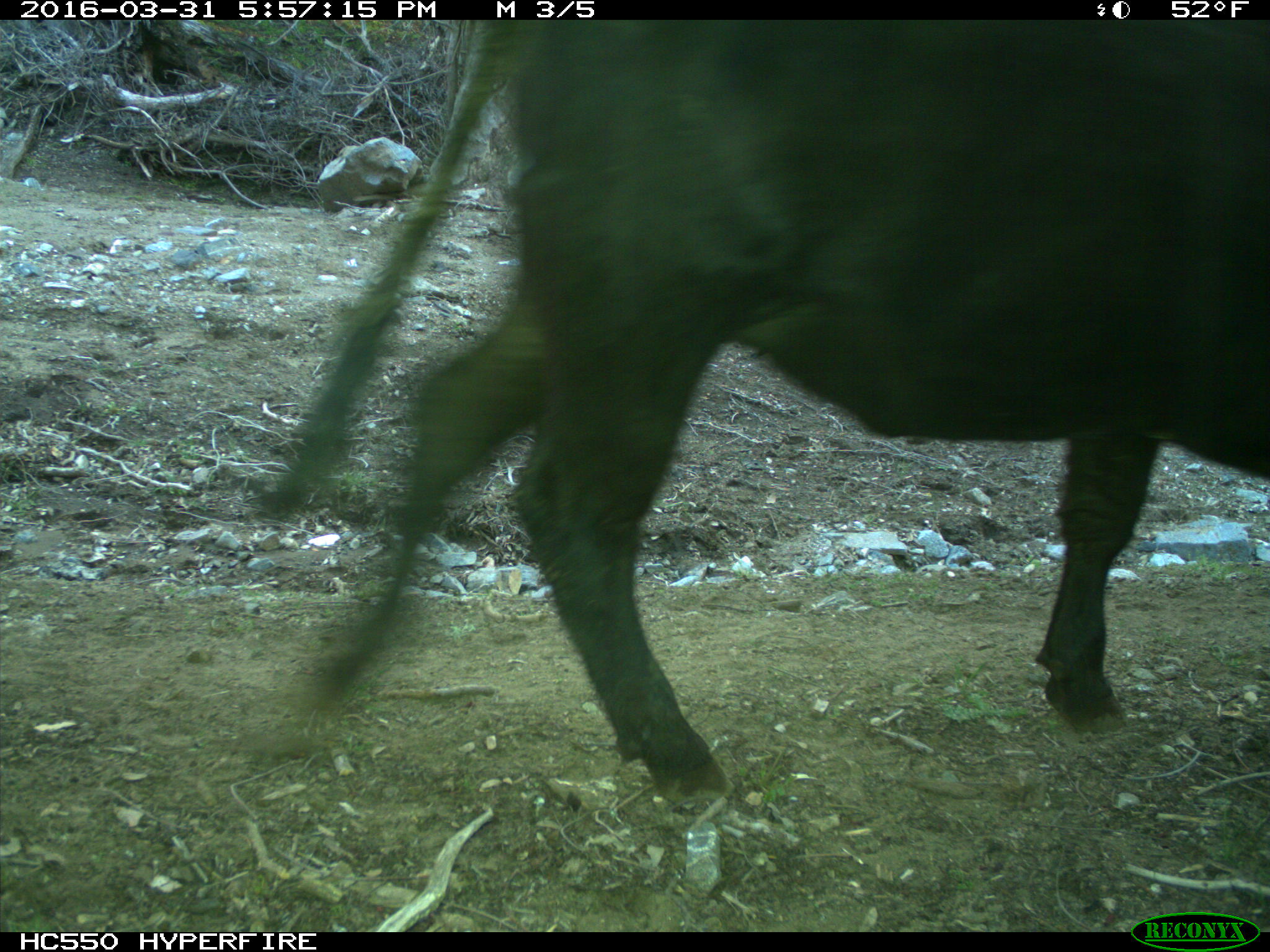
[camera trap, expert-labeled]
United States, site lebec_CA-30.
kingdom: Animalia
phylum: Chordata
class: Mammalia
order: Artiodactyla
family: Bovidae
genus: Bos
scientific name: Bos taurus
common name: domestic cow